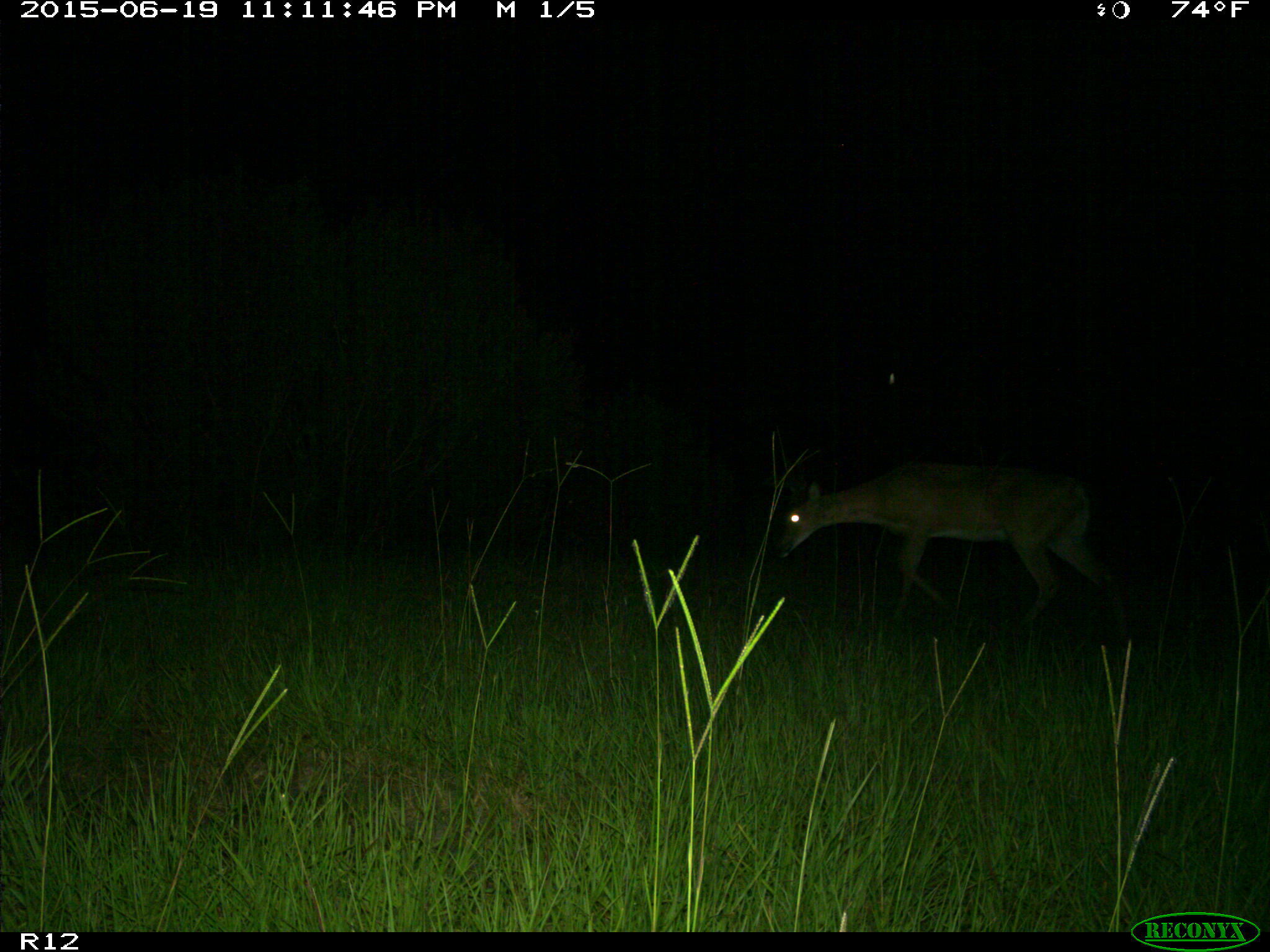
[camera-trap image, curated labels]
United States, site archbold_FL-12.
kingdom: Animalia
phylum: Chordata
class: Mammalia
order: Artiodactyla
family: Cervidae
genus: Odocoileus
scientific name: Odocoileus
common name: deer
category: unidentified deer